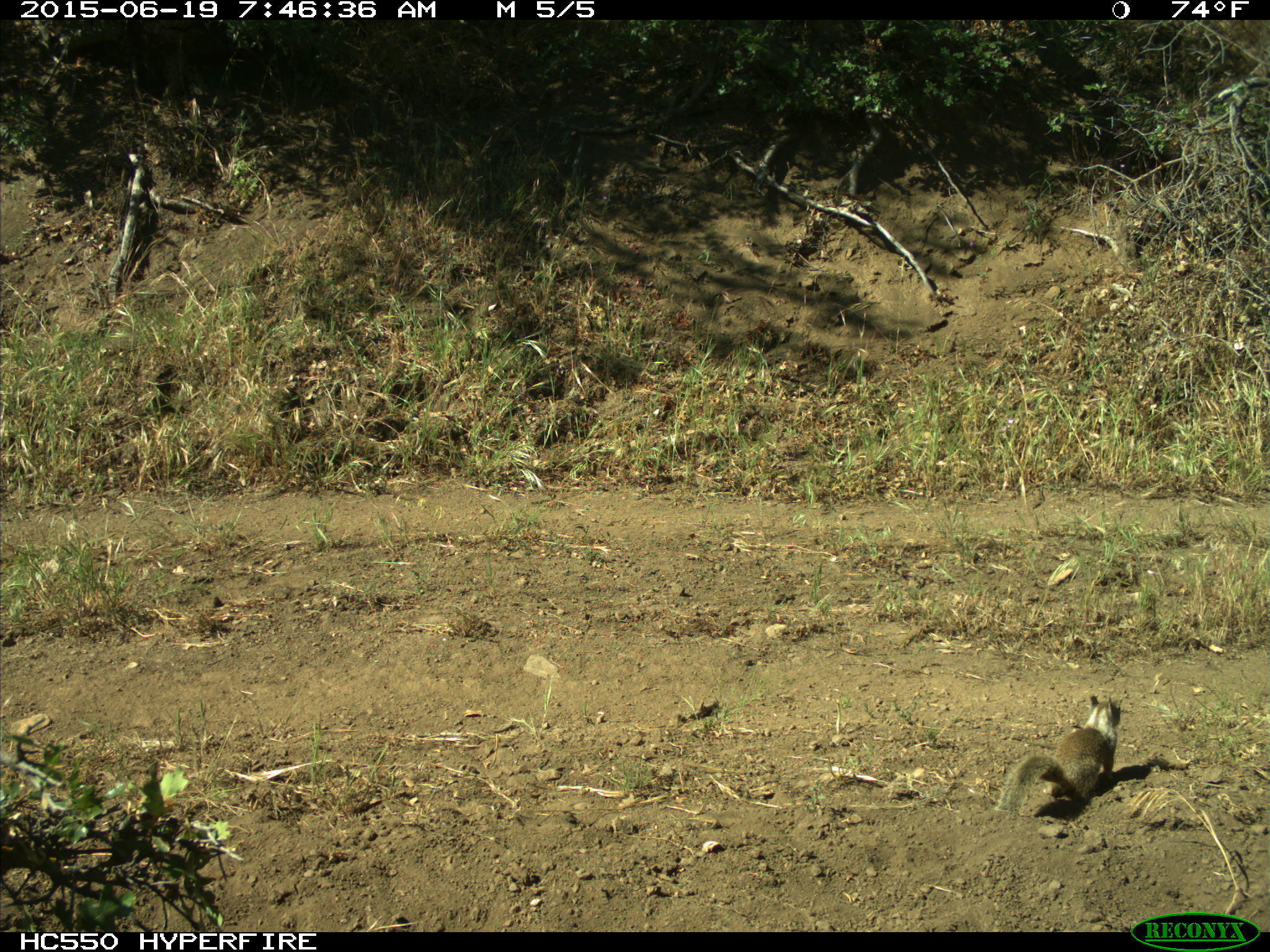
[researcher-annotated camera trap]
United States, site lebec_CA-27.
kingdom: Animalia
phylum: Chordata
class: Mammalia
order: Rodentia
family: Sciuridae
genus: Otospermophilus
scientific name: Otospermophilus beecheyi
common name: california ground squirrel